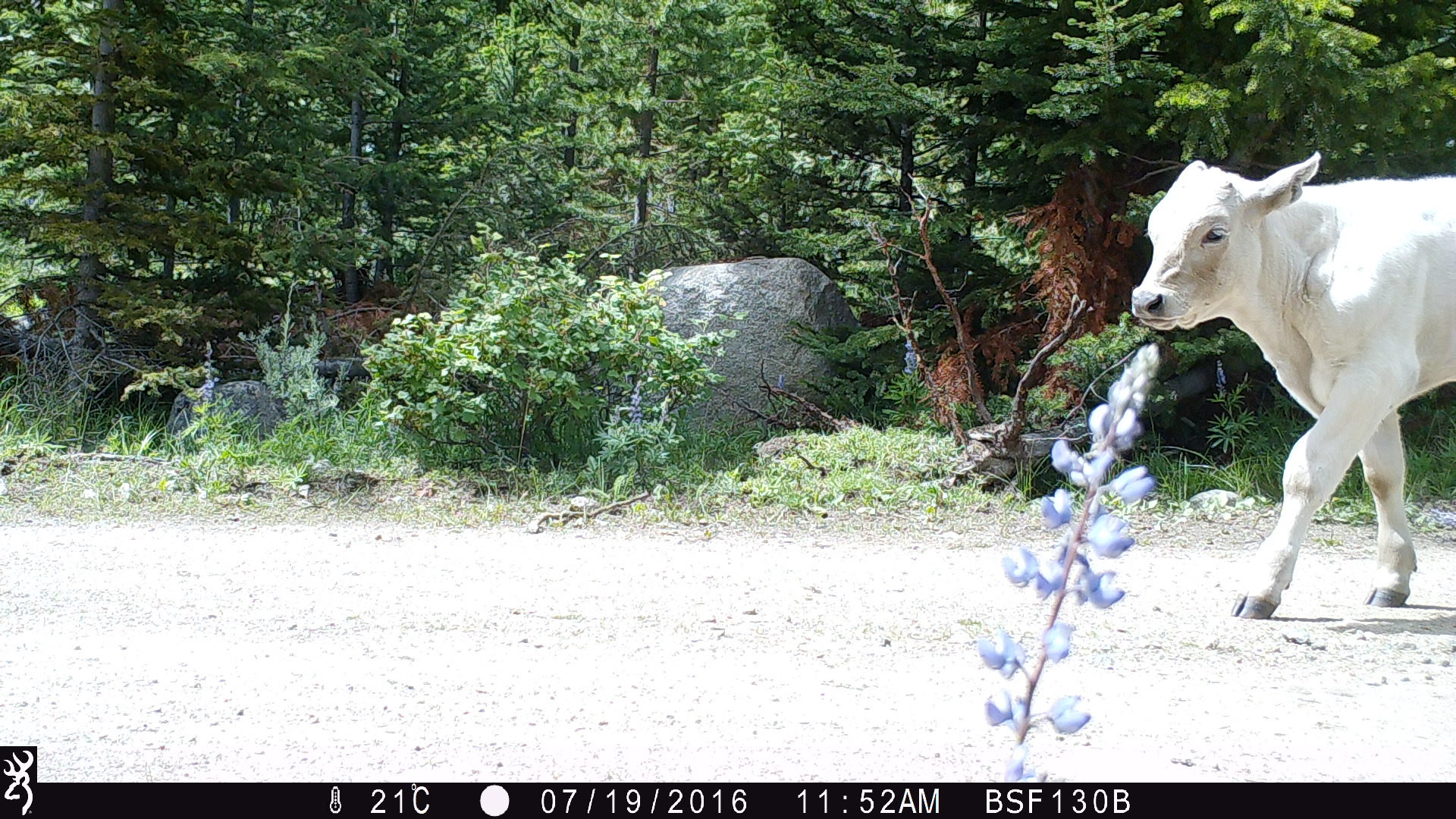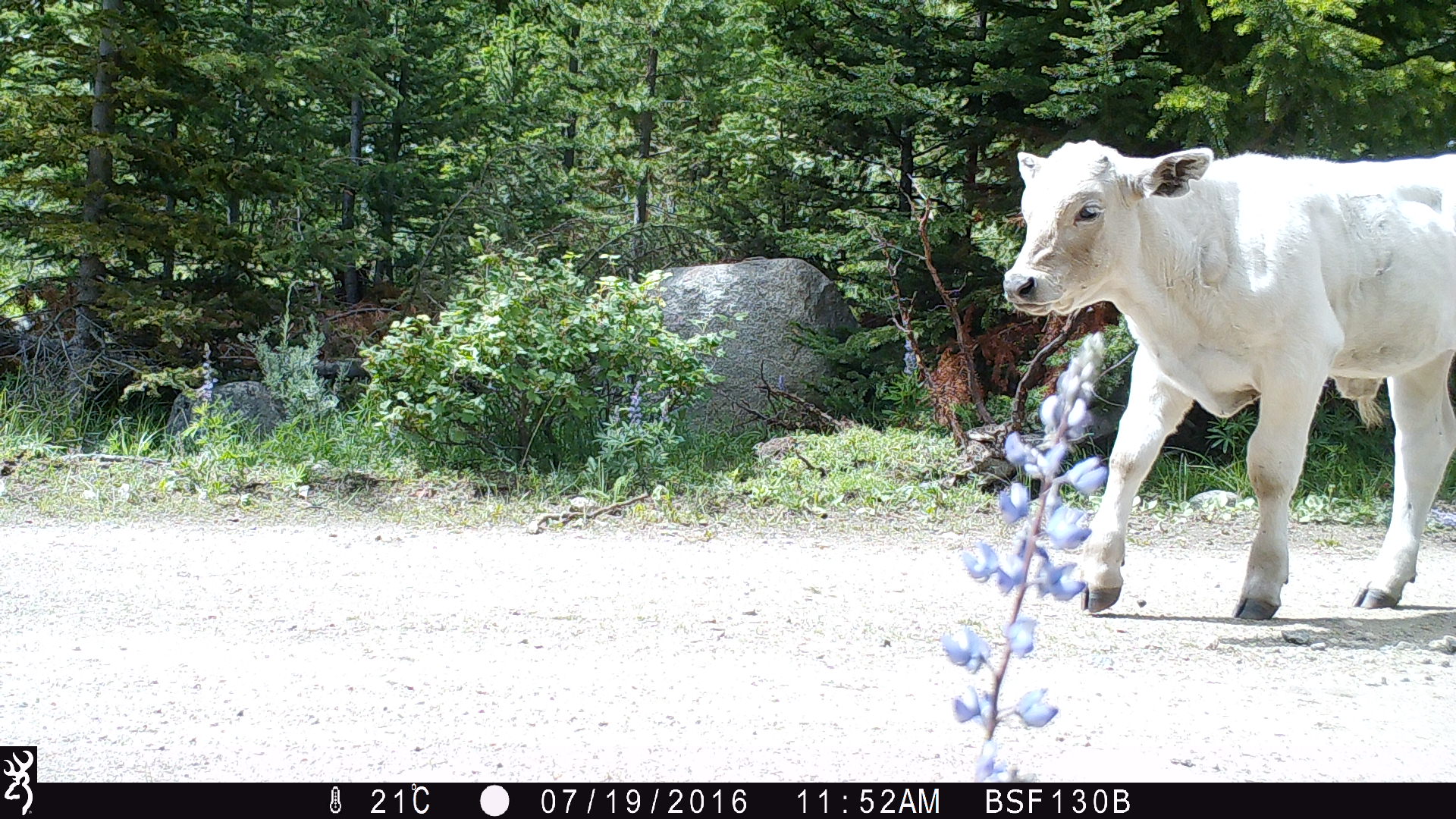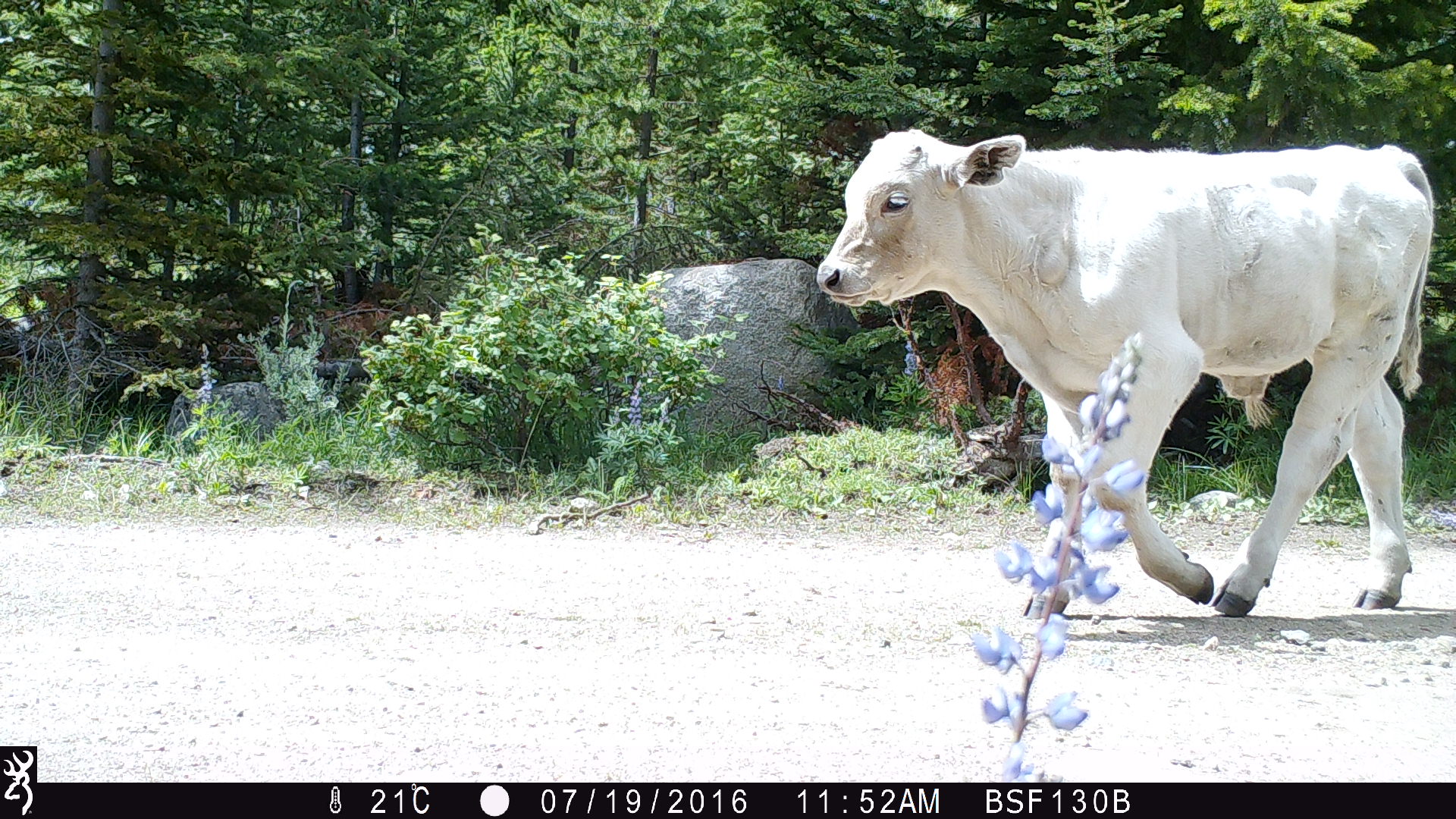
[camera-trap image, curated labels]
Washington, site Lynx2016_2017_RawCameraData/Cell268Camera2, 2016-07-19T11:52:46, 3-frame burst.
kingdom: Animalia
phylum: Chordata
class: Mammalia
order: Artiodactyla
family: Bovidae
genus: Bos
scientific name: Bos taurus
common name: domestic cattle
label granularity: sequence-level